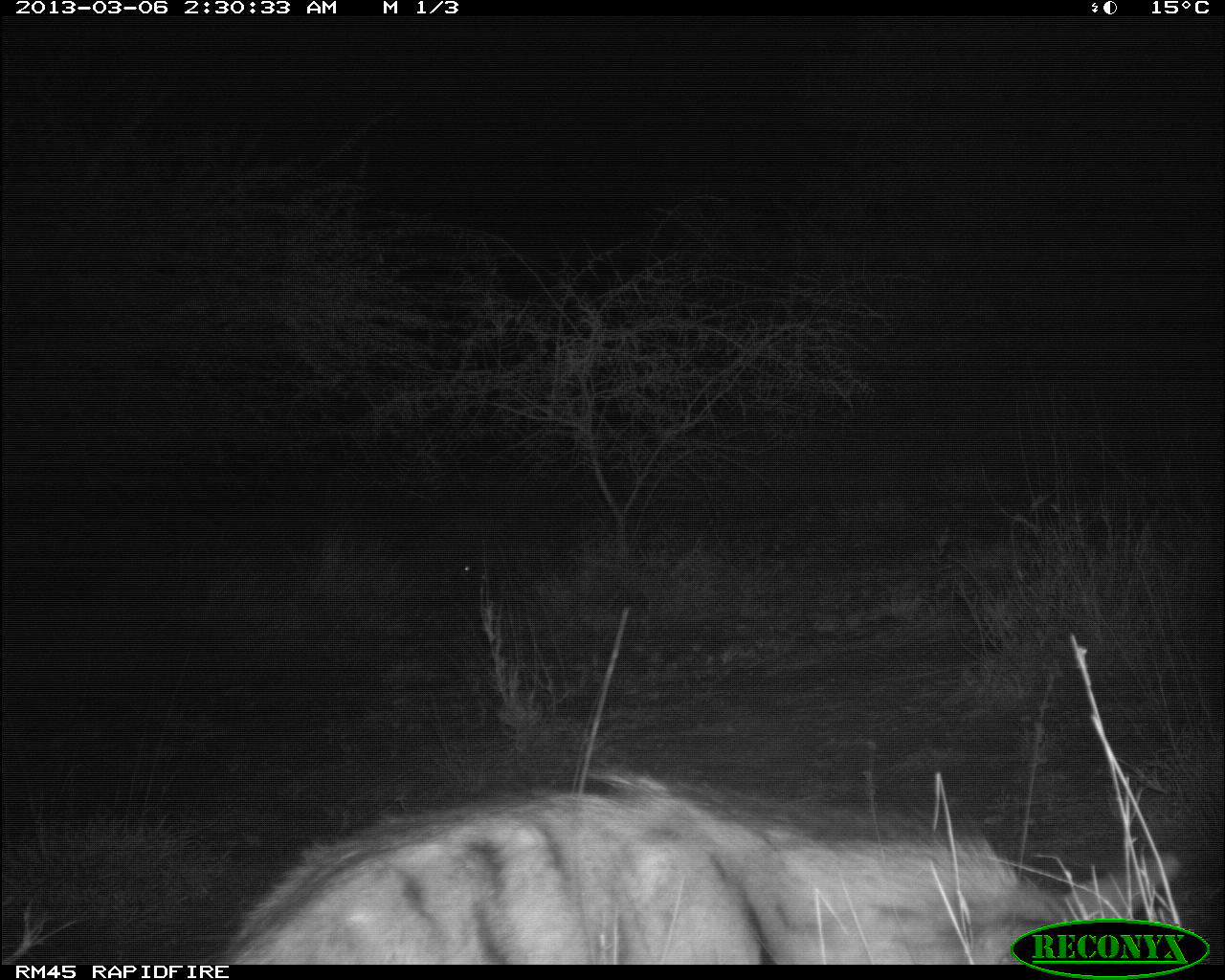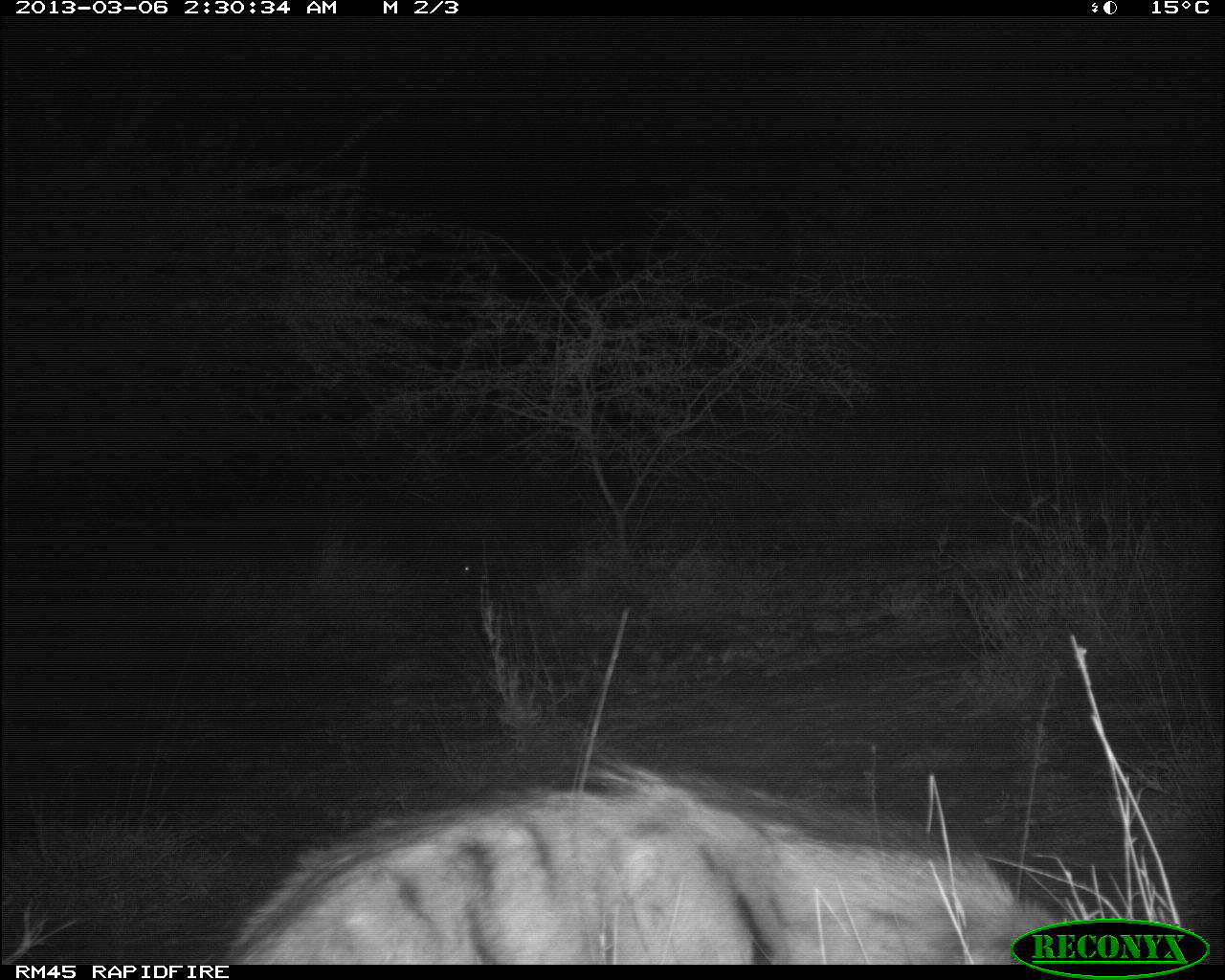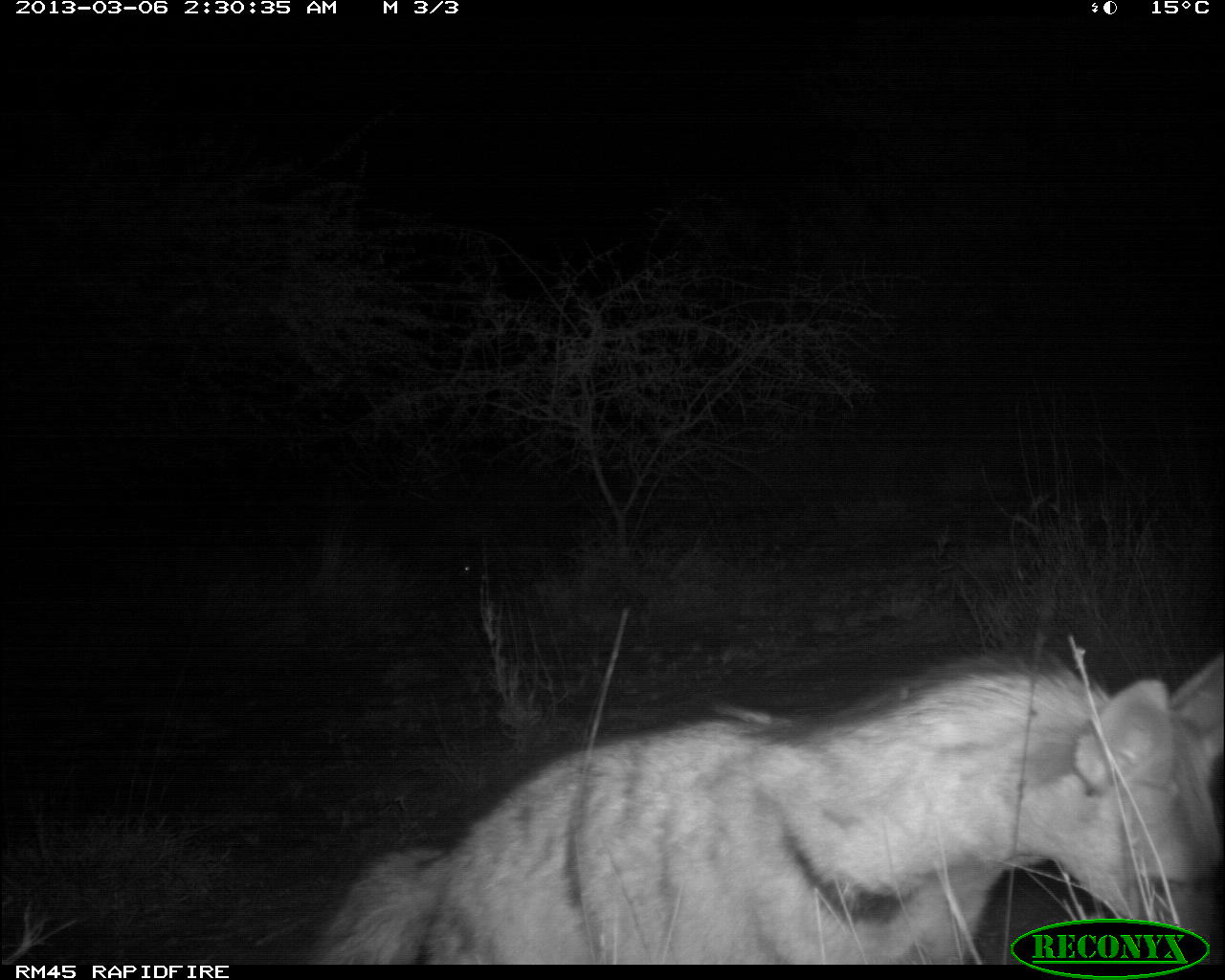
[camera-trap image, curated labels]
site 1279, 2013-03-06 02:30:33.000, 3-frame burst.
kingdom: Animalia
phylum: Chordata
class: Mammalia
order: Carnivora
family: Hyaenidae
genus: Hyaena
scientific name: Hyaena hyaena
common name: striped hyena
Hyaena hyaena (striped hyena), count 1.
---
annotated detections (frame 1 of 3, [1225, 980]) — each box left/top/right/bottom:
hyaena hyaena: 199/772/1189/966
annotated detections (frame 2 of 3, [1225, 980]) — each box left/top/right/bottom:
hyaena hyaena: 235/766/1125/963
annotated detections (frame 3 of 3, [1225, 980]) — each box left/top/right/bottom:
hyaena hyaena: 322/652/1225/963